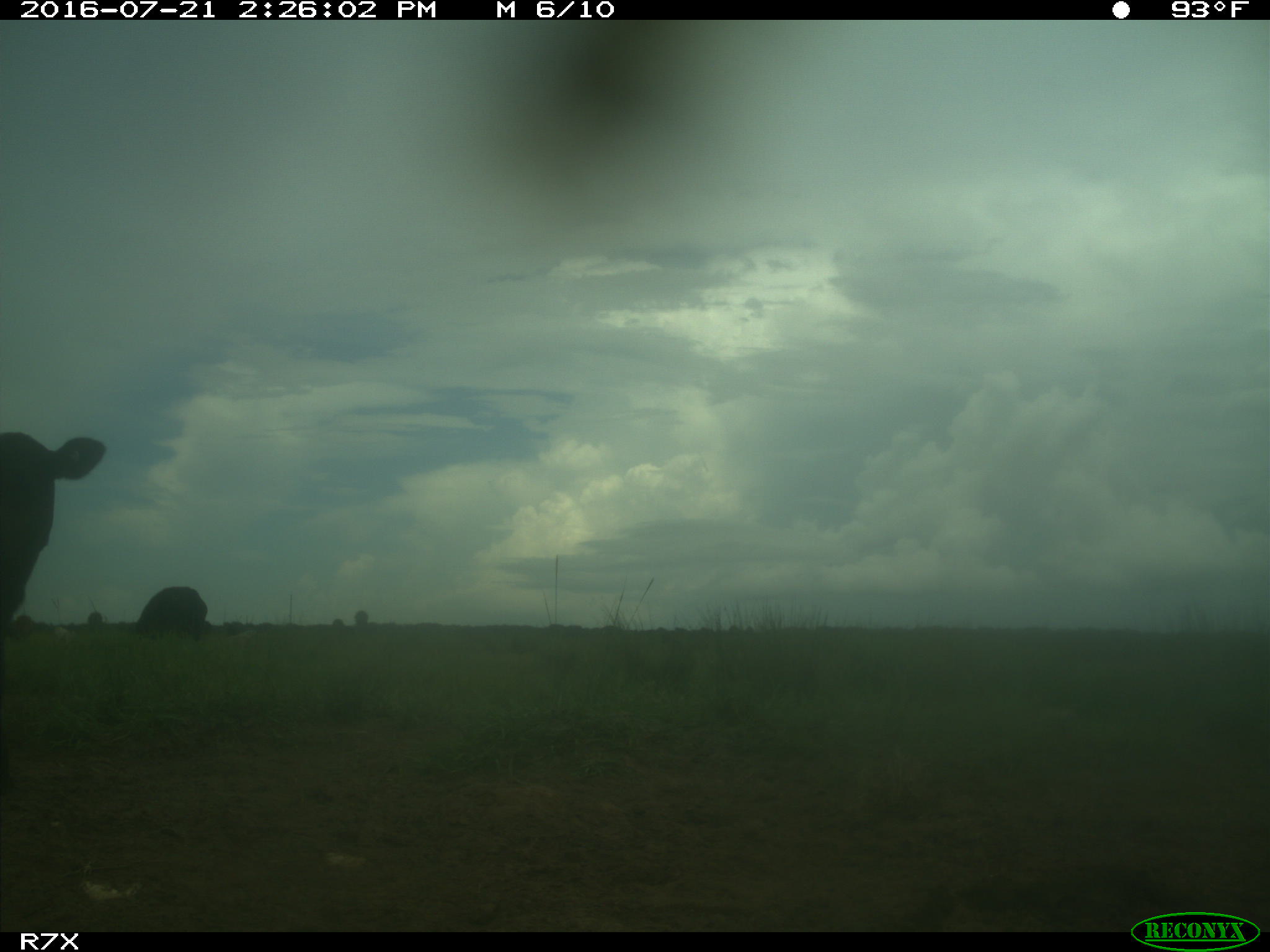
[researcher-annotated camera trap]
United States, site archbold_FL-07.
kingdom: Animalia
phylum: Chordata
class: Mammalia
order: Artiodactyla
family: Bovidae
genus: Bos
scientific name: Bos taurus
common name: domestic cow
Bos taurus (domestic cow).